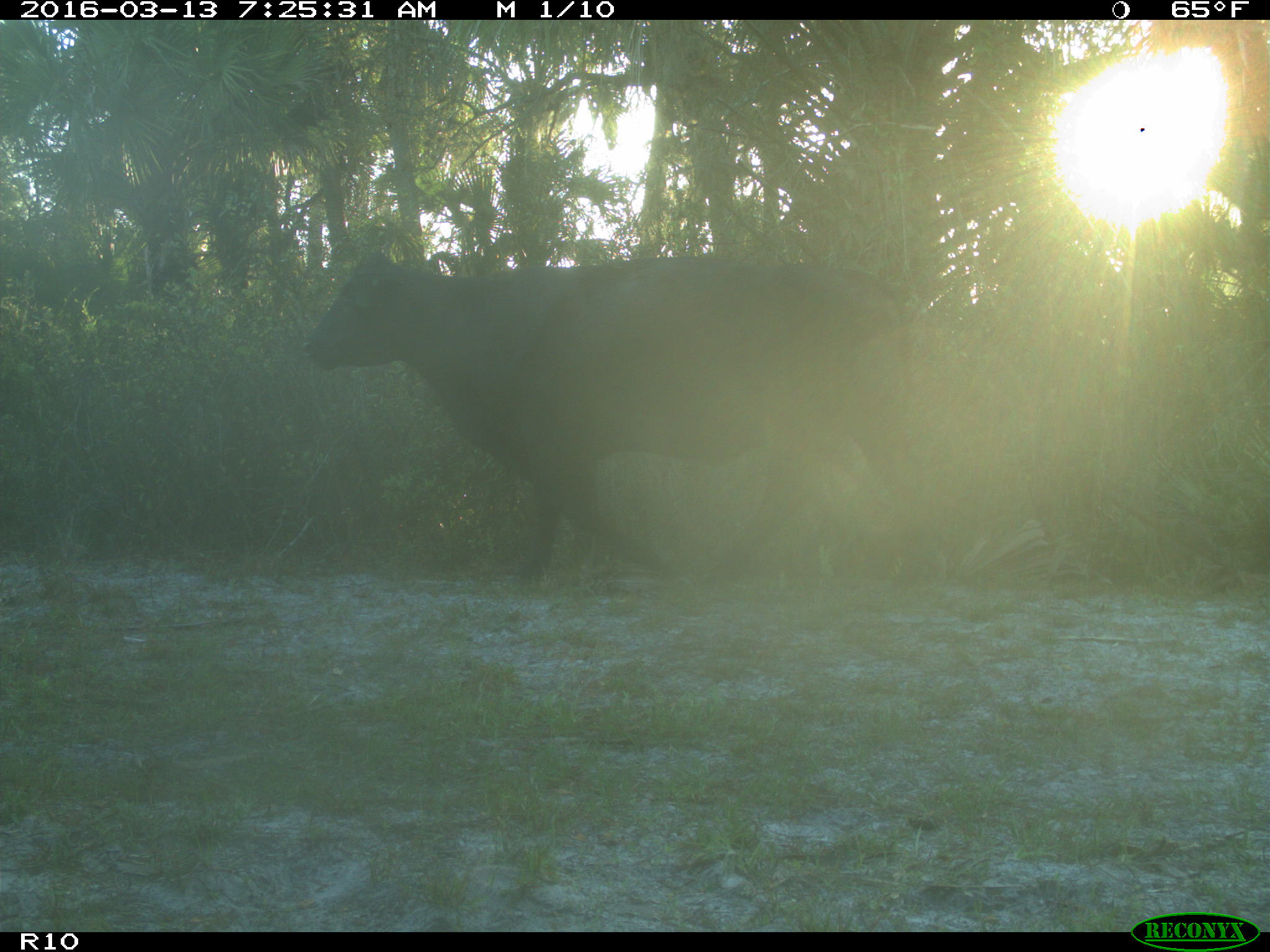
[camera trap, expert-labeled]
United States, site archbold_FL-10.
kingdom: Animalia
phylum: Chordata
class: Mammalia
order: Artiodactyla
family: Bovidae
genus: Bos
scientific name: Bos taurus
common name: domestic cow